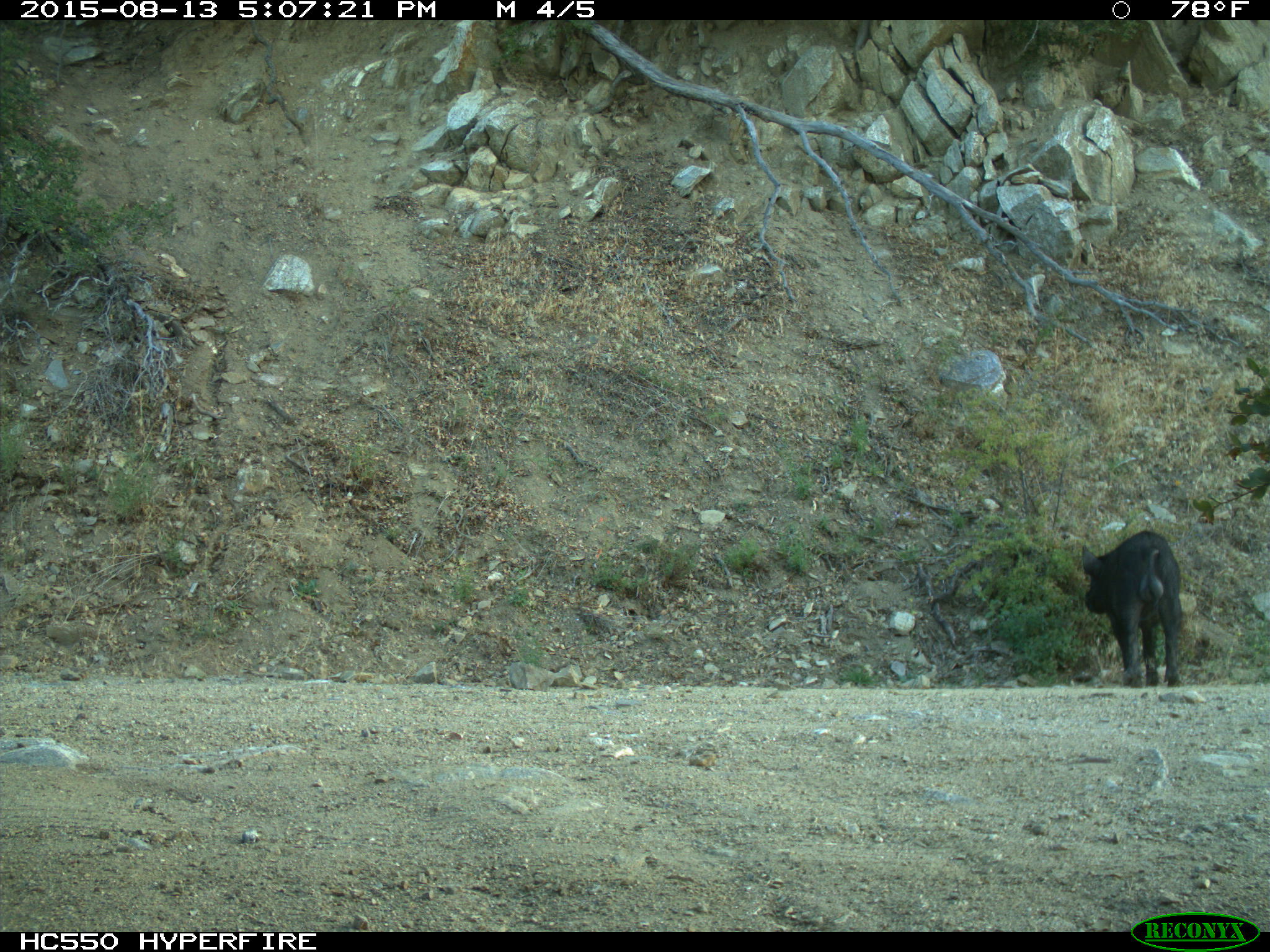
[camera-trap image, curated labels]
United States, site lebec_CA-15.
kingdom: Animalia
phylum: Chordata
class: Mammalia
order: Artiodactyla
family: Suidae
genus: Sus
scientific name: Sus scrofa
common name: wild boar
Sus scrofa (wild boar).